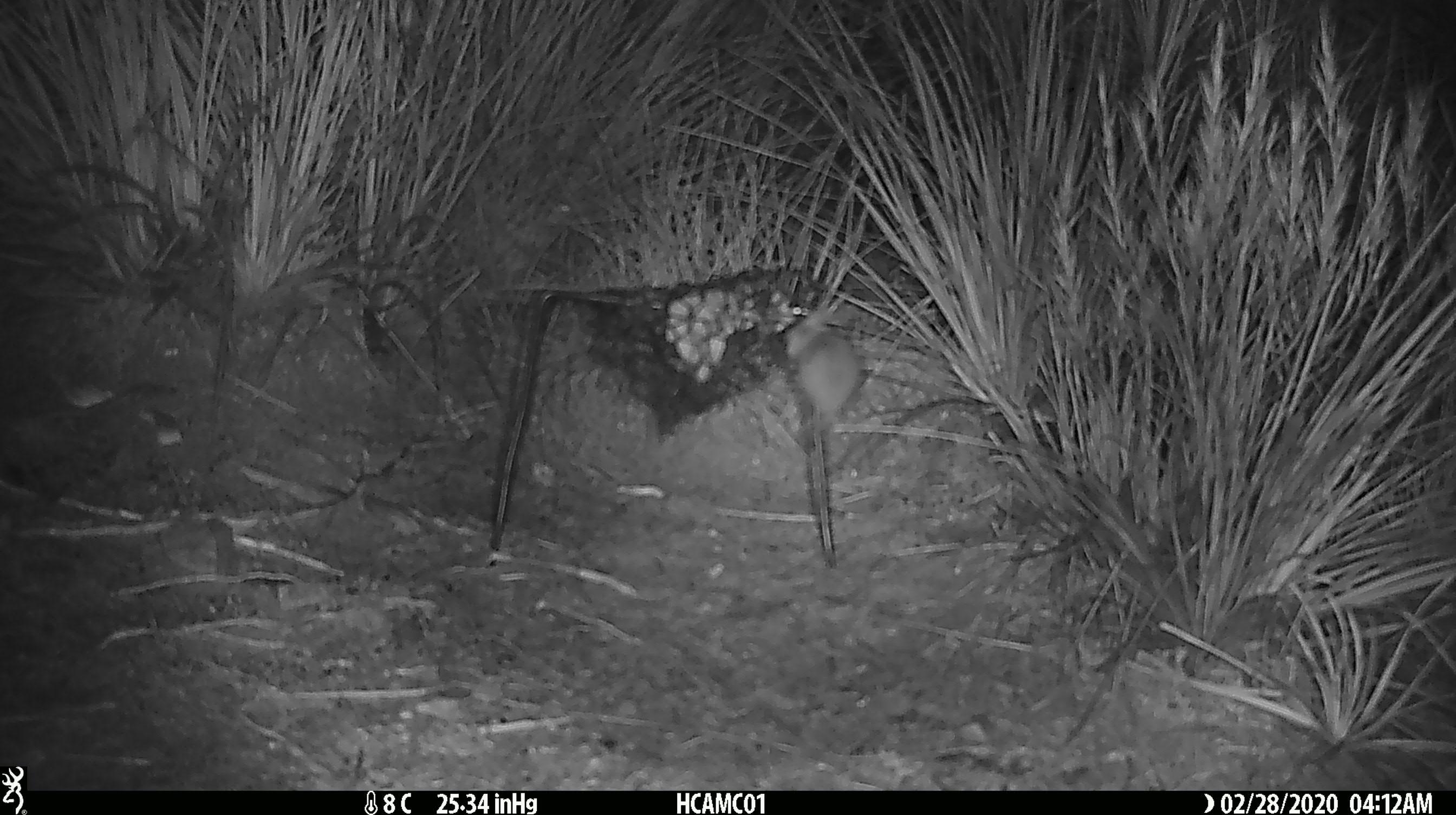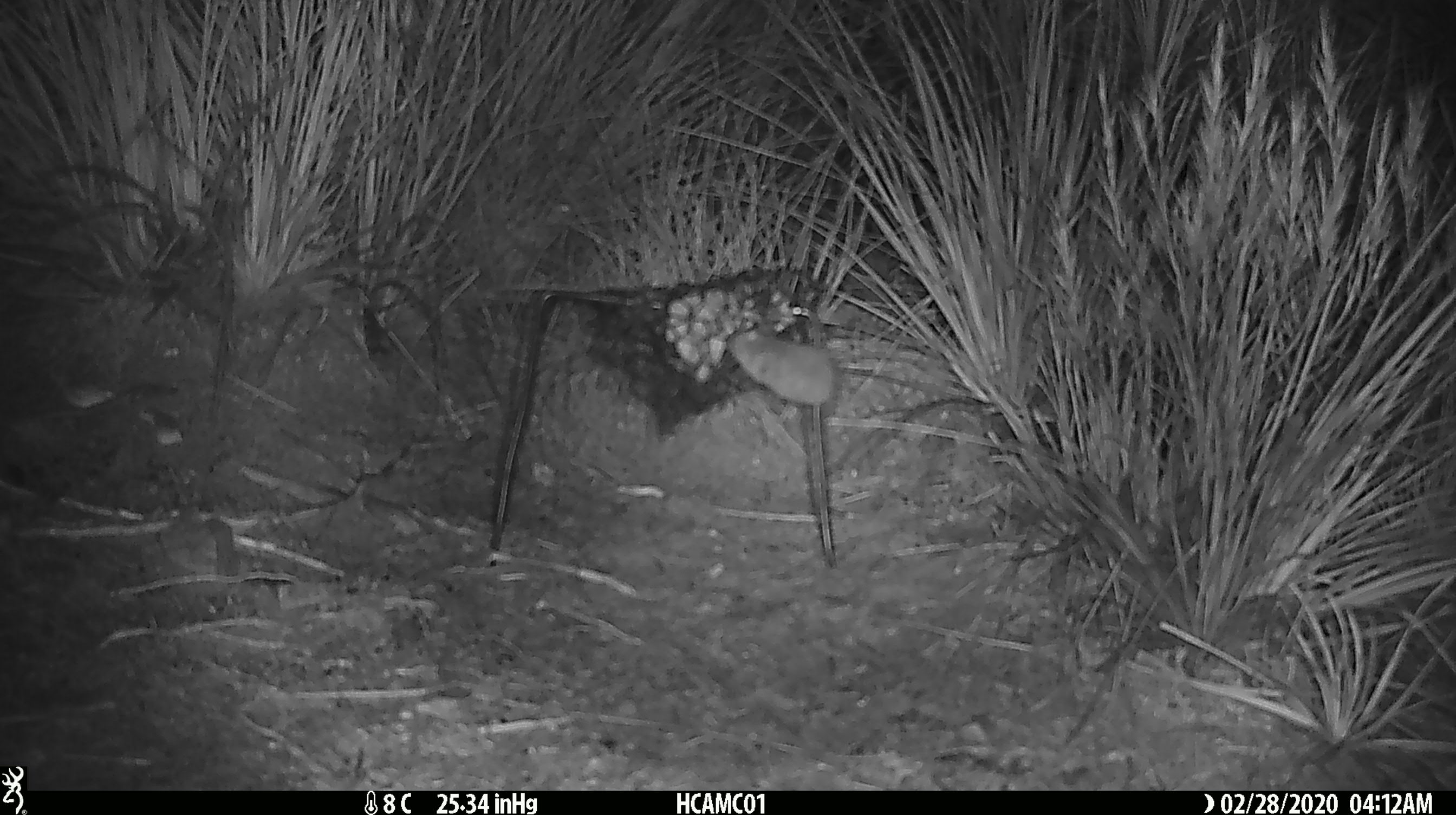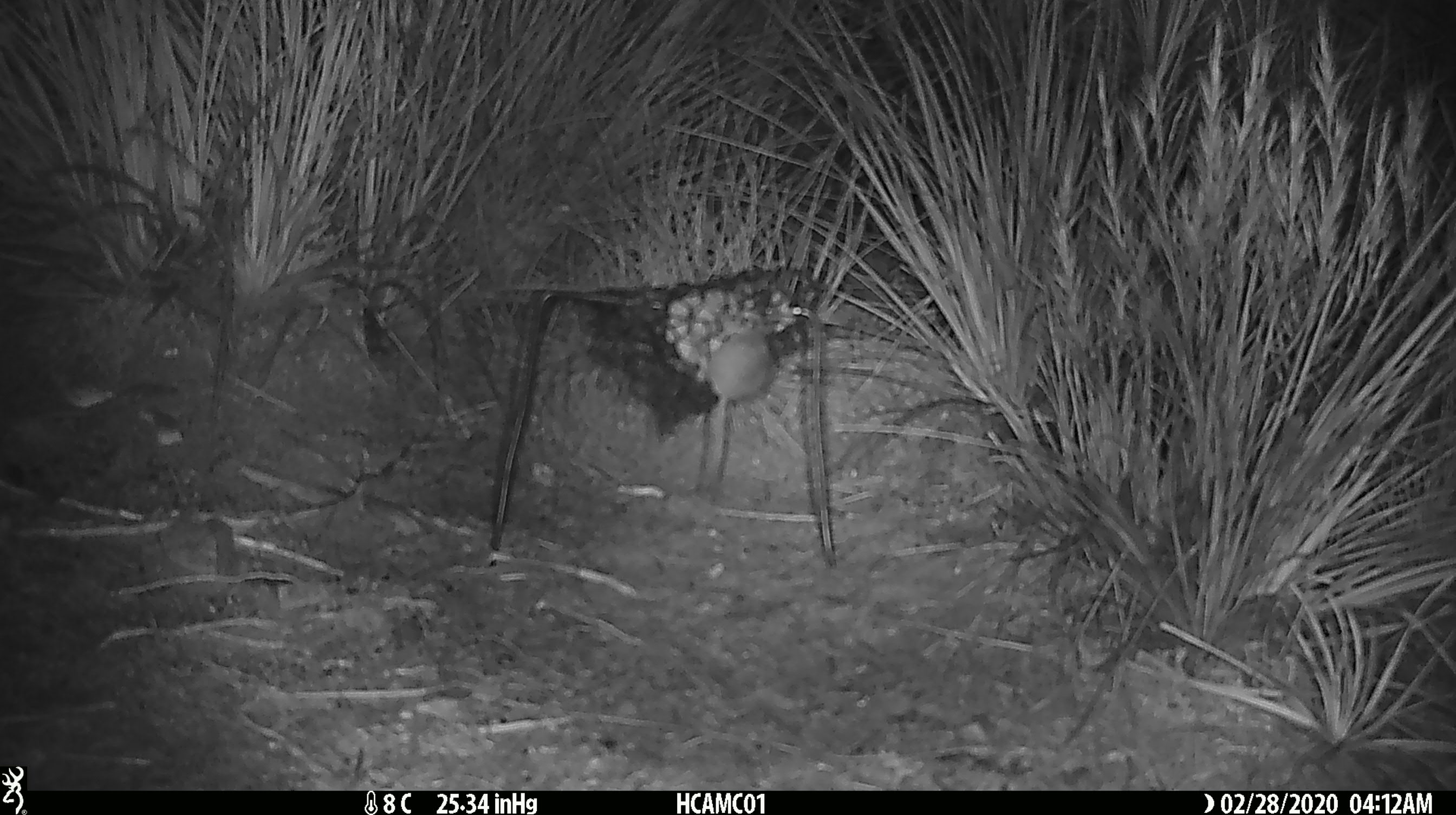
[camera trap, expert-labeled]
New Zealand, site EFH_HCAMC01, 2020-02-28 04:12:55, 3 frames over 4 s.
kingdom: Animalia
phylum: Chordata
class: Mammalia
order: Rodentia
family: Muridae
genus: Mus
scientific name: Mus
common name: mouse